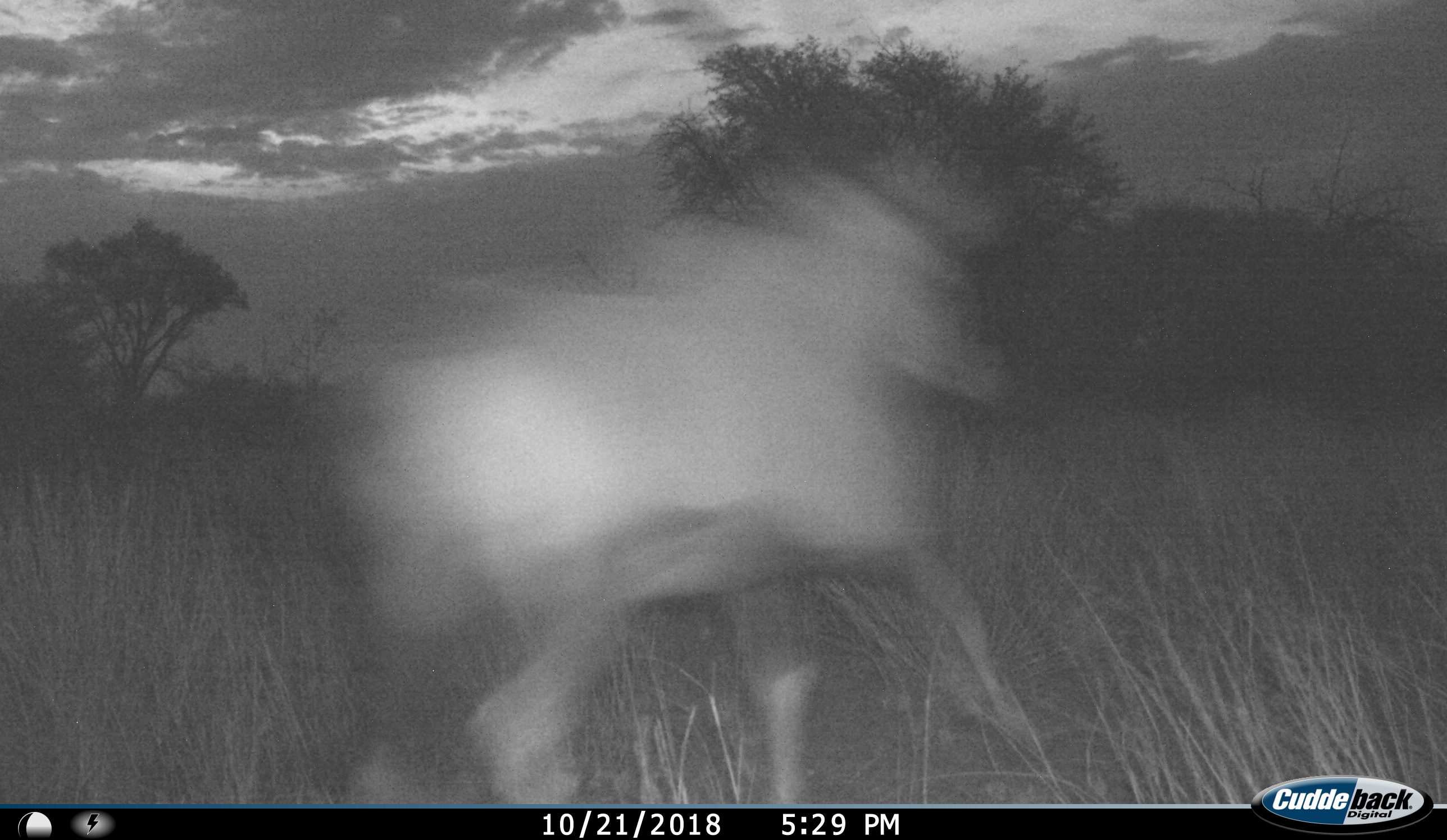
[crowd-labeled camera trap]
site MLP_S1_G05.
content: unidentified animal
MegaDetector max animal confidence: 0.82